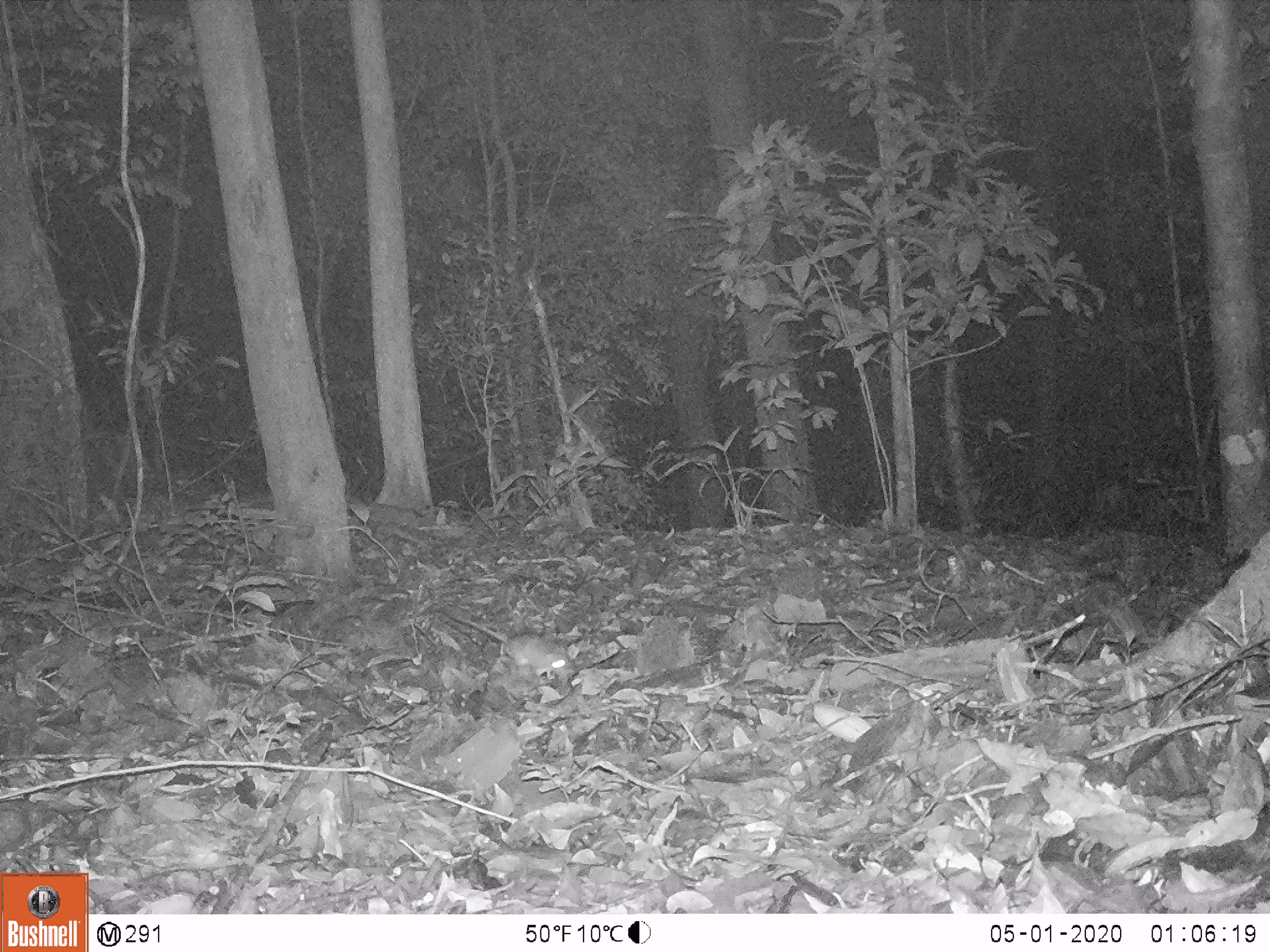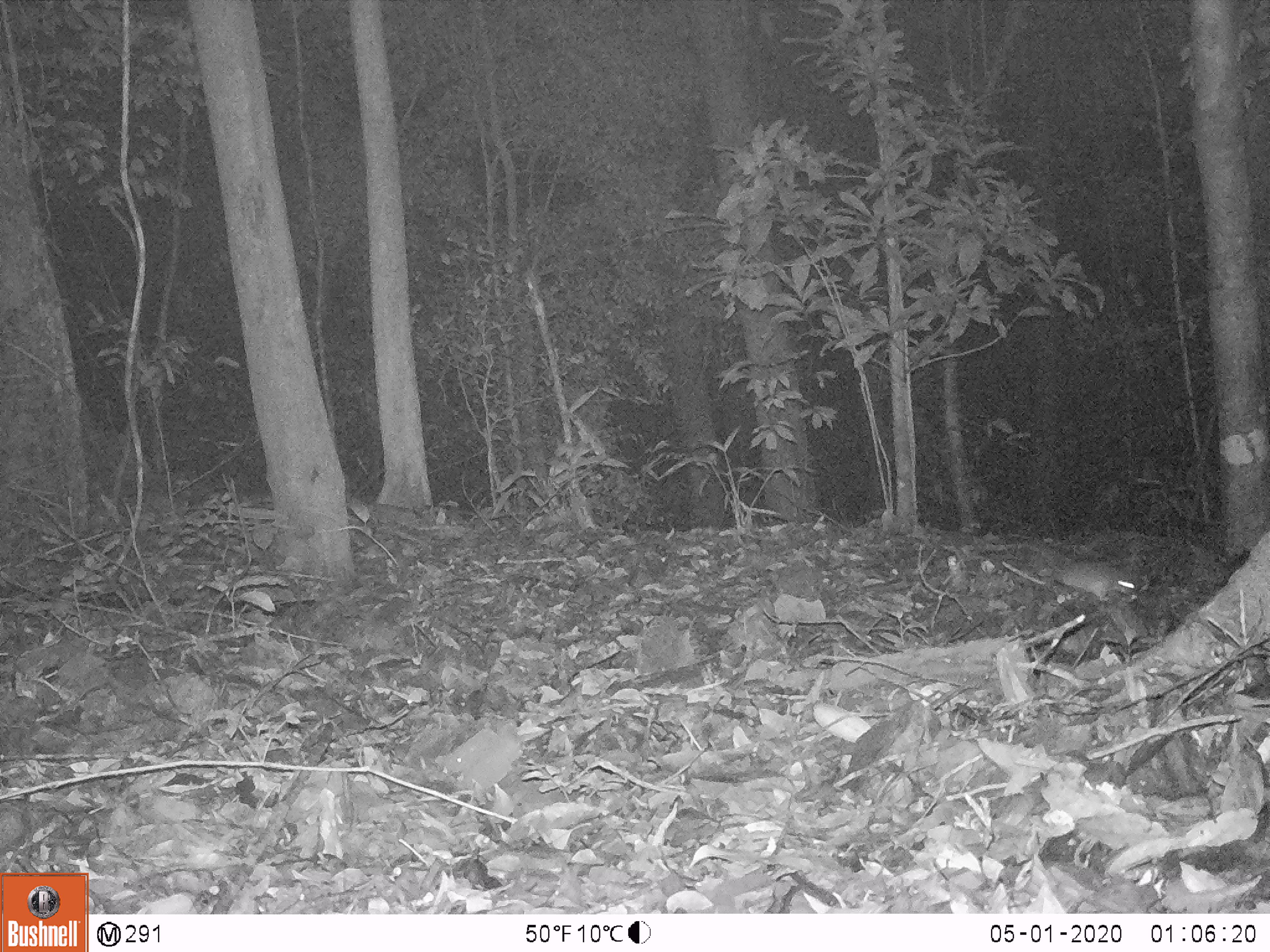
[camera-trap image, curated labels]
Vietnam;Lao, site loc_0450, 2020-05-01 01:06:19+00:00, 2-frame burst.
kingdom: Animalia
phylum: Chordata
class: Mammalia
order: Rodentia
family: Muridae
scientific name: Muridae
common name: old-world mice and rats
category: unidentified murid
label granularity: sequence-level